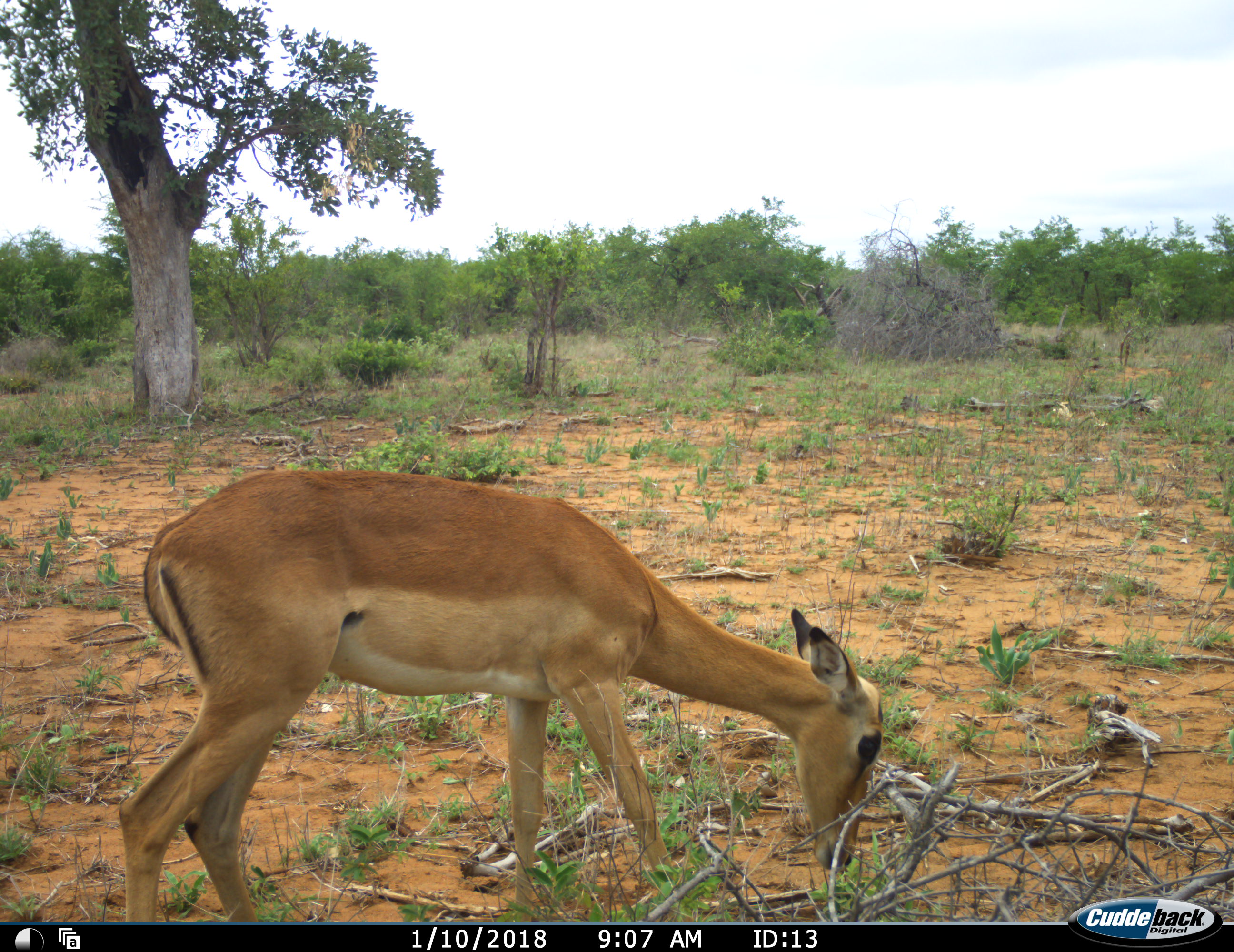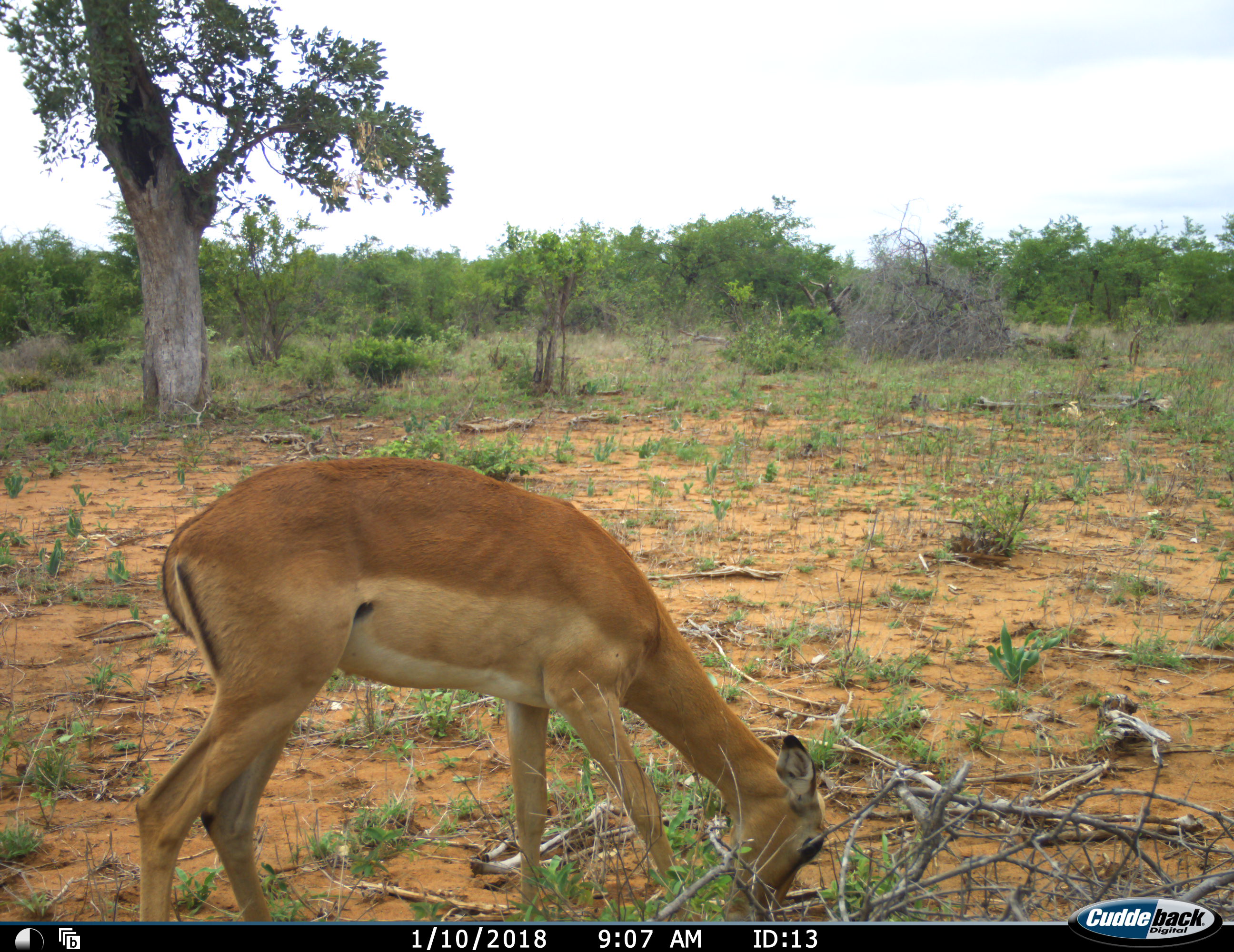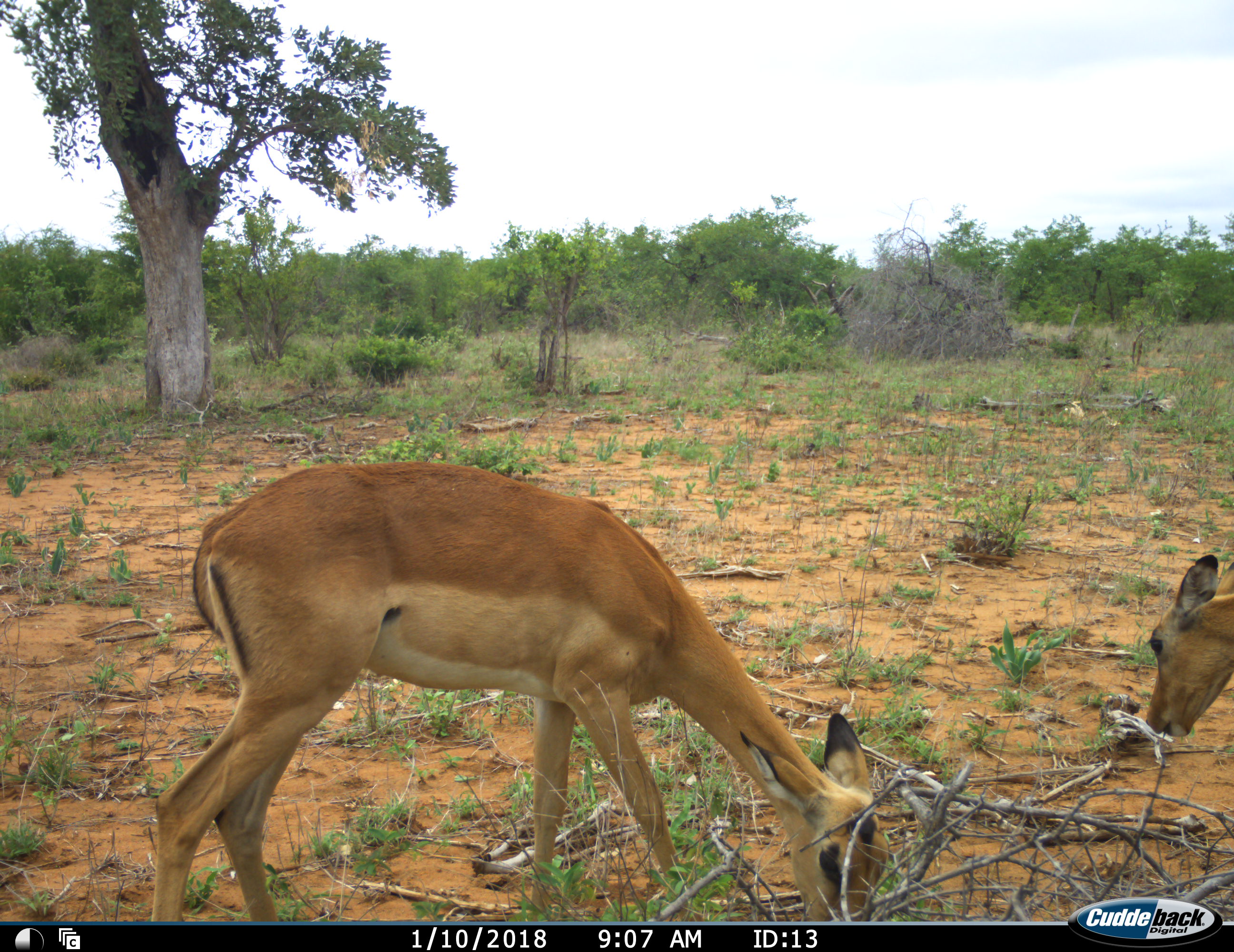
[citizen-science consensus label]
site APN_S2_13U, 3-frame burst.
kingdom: Animalia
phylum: Chordata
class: Mammalia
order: Artiodactyla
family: Bovidae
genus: Aepyceros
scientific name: Aepyceros melampus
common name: impala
Impala (Aepyceros melampus), count 2. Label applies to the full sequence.